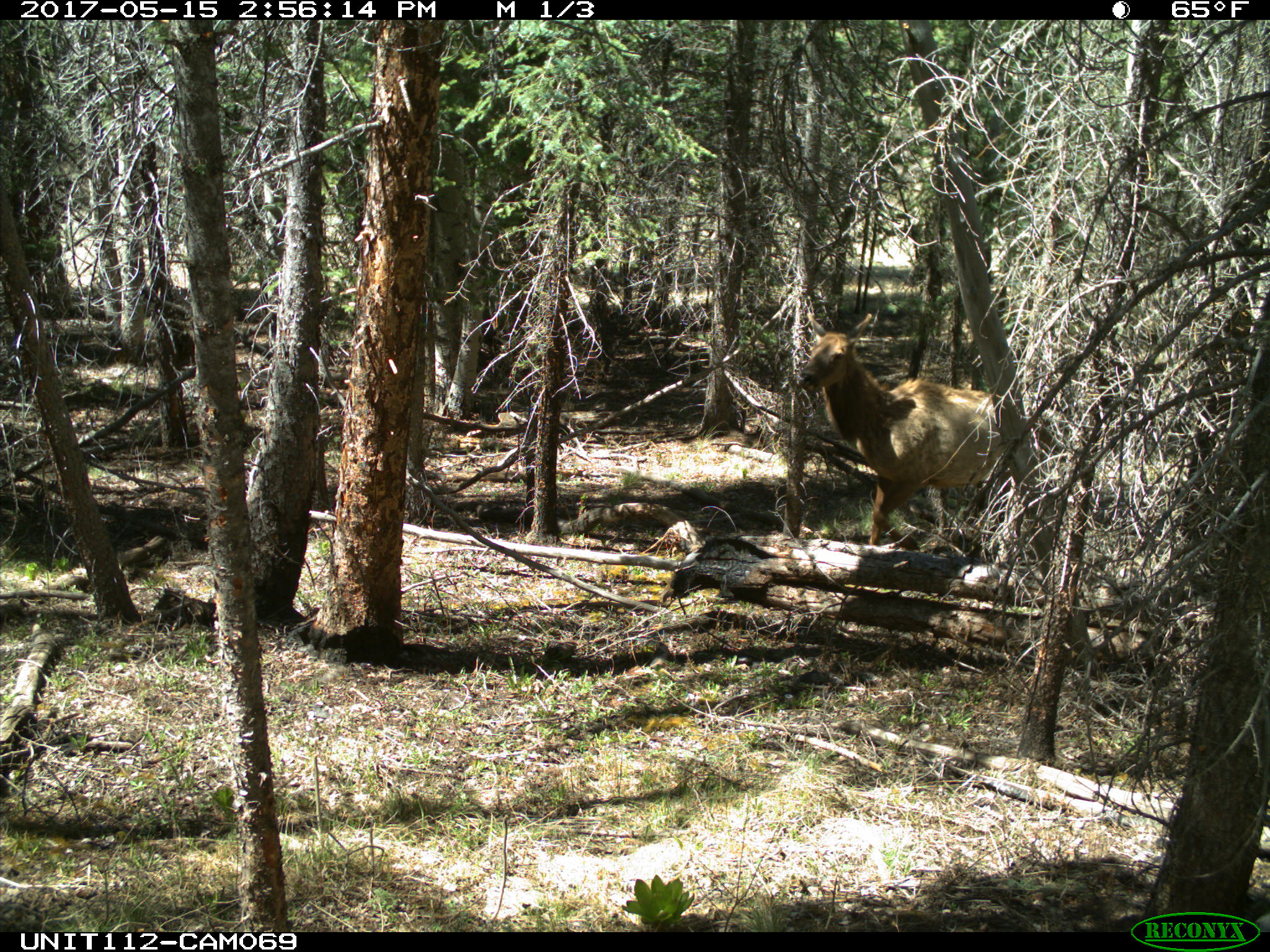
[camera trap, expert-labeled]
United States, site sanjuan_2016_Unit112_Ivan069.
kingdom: Animalia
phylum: Chordata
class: Mammalia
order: Artiodactyla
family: Cervidae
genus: Cervus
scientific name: Cervus elaphus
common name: red deer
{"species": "Cervus elaphus (red deer)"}